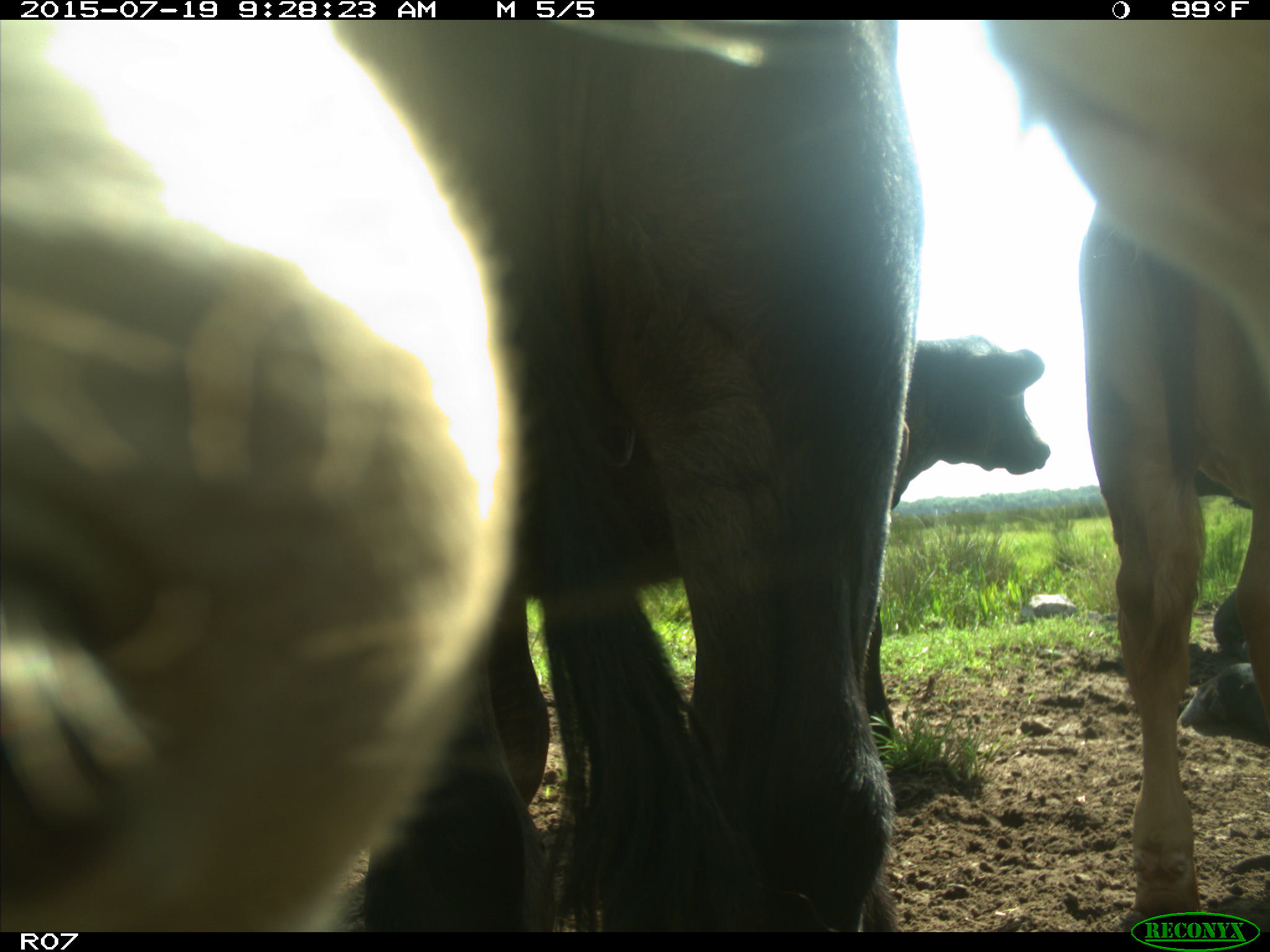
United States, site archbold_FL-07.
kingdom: Animalia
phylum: Chordata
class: Mammalia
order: Artiodactyla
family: Bovidae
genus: Bos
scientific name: Bos taurus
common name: domestic cow